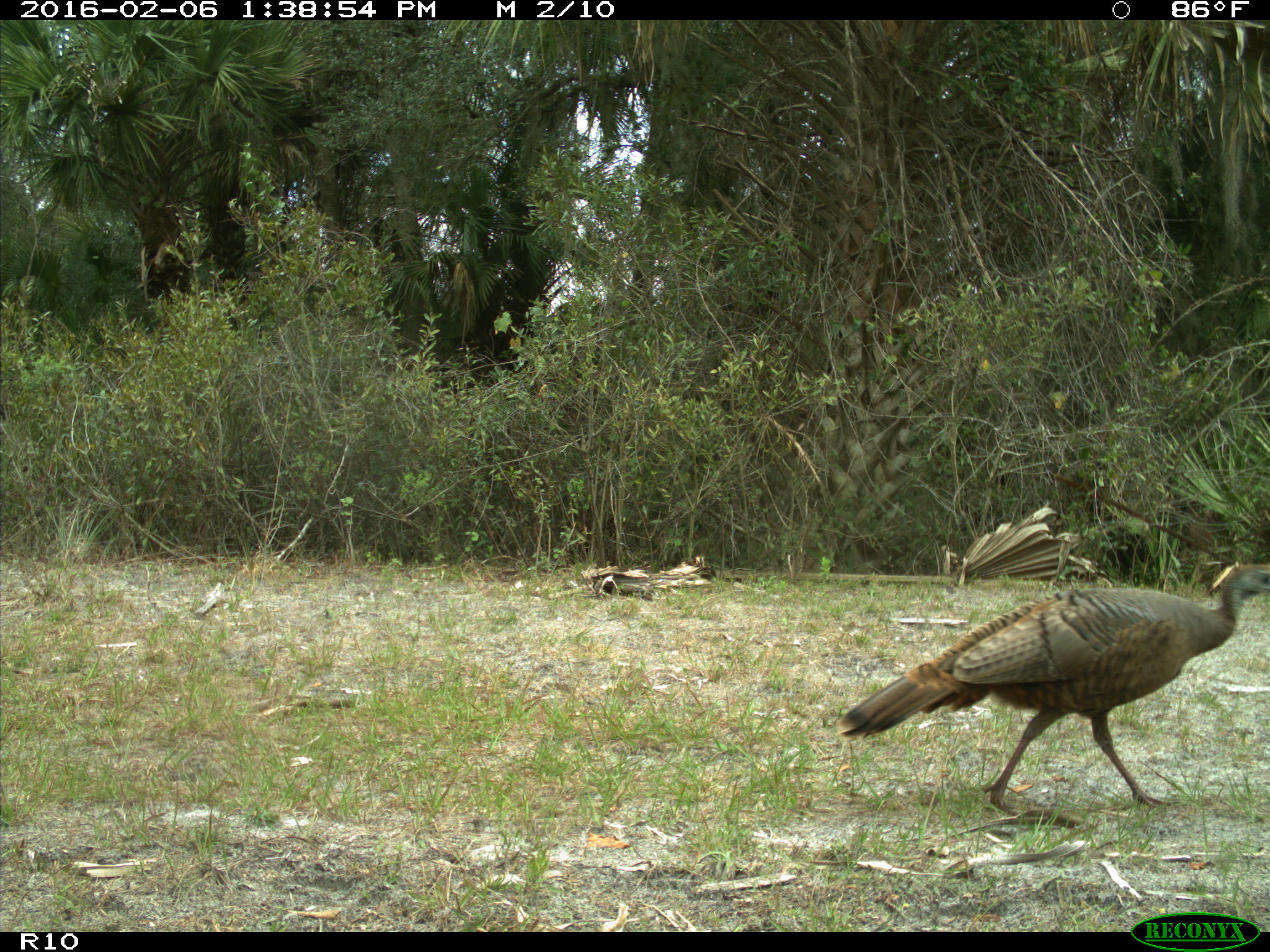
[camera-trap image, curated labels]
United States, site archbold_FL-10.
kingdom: Animalia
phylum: Chordata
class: Aves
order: Galliformes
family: Phasianidae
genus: Meleagris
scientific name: Meleagris gallopavo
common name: wild turkey